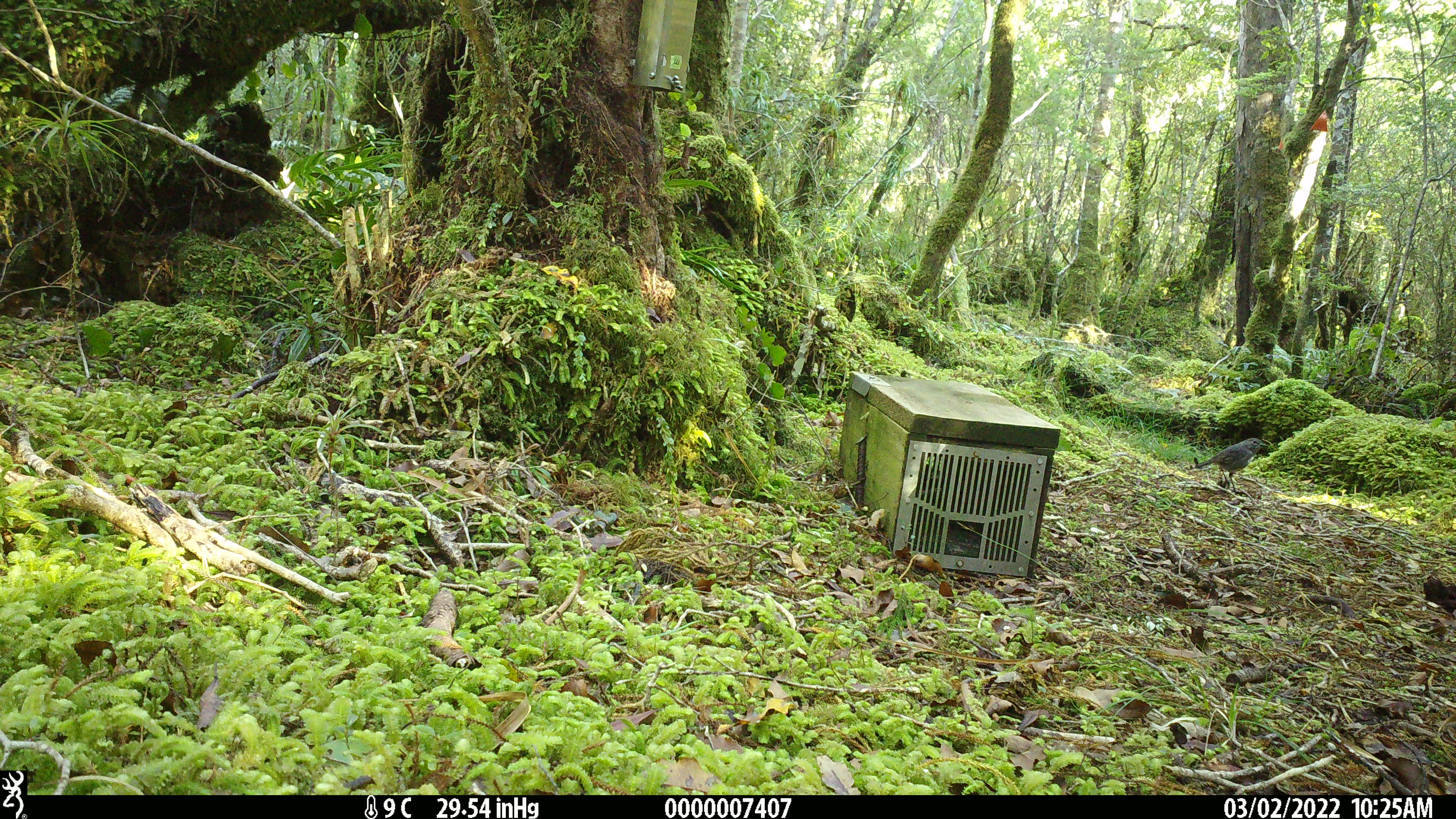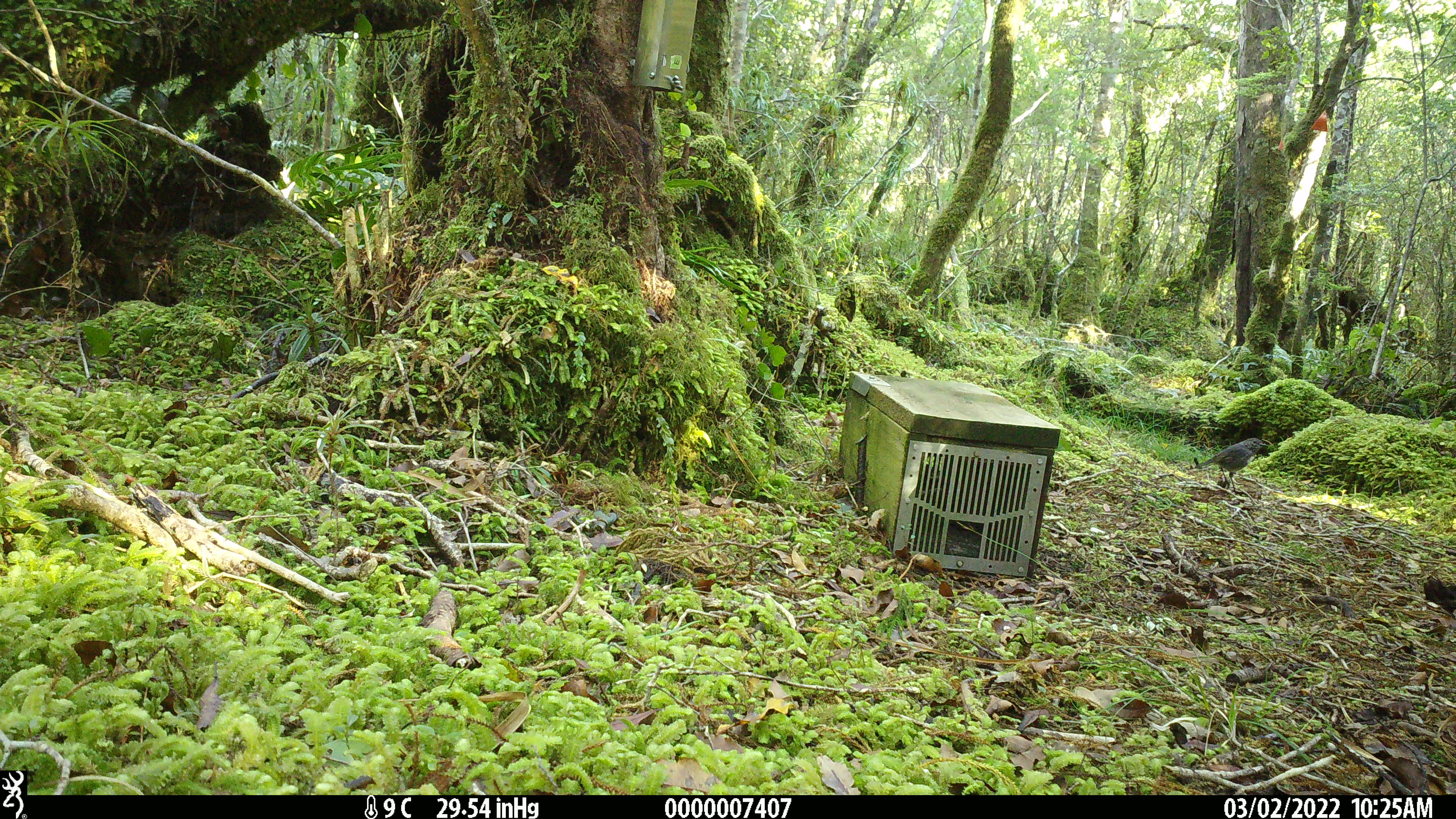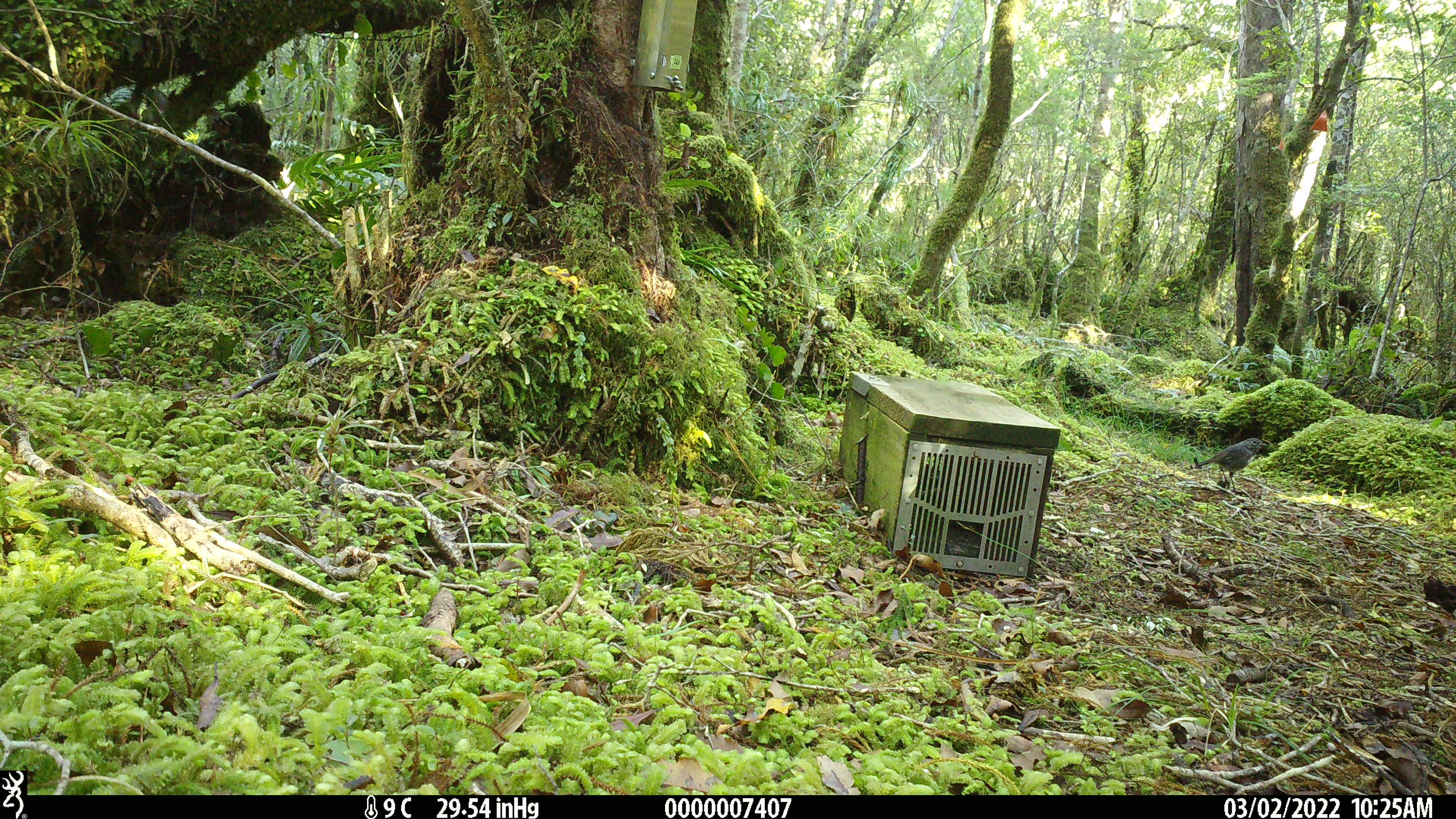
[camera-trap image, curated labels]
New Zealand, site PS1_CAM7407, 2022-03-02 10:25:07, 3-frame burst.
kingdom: Animalia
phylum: Chordata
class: Aves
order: Passeriformes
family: Petroicidae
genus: Petroica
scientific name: Petroica australis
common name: new zealand robin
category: robin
Robin (new zealand robin) (Petroica australis).